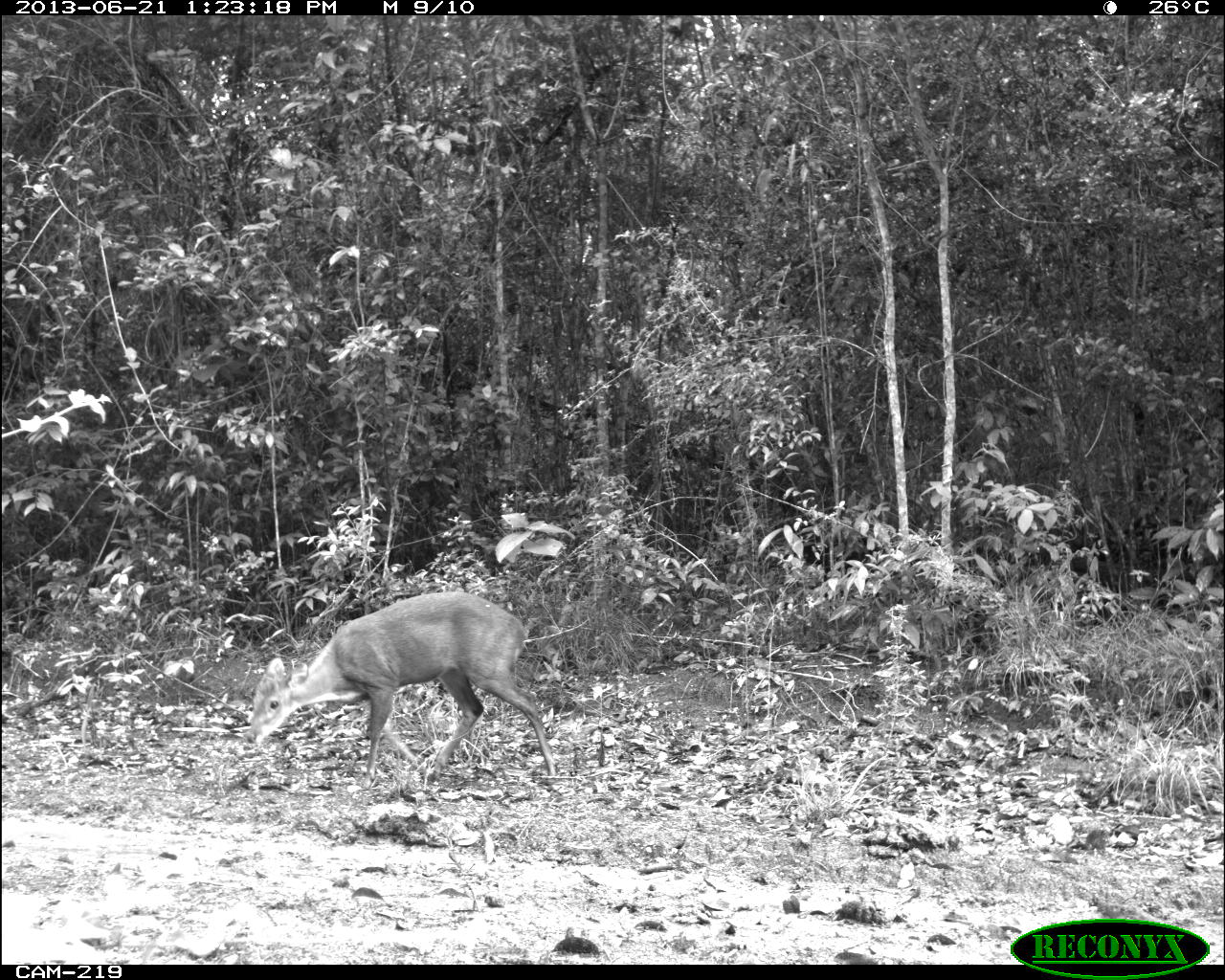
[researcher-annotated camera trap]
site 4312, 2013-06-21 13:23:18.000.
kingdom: Animalia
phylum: Chordata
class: Mammalia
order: Artiodactyla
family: Cervidae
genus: Mazama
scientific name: Mazama temama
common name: central american red brocket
Mazama temama (central american red brocket), count 1, sex male.